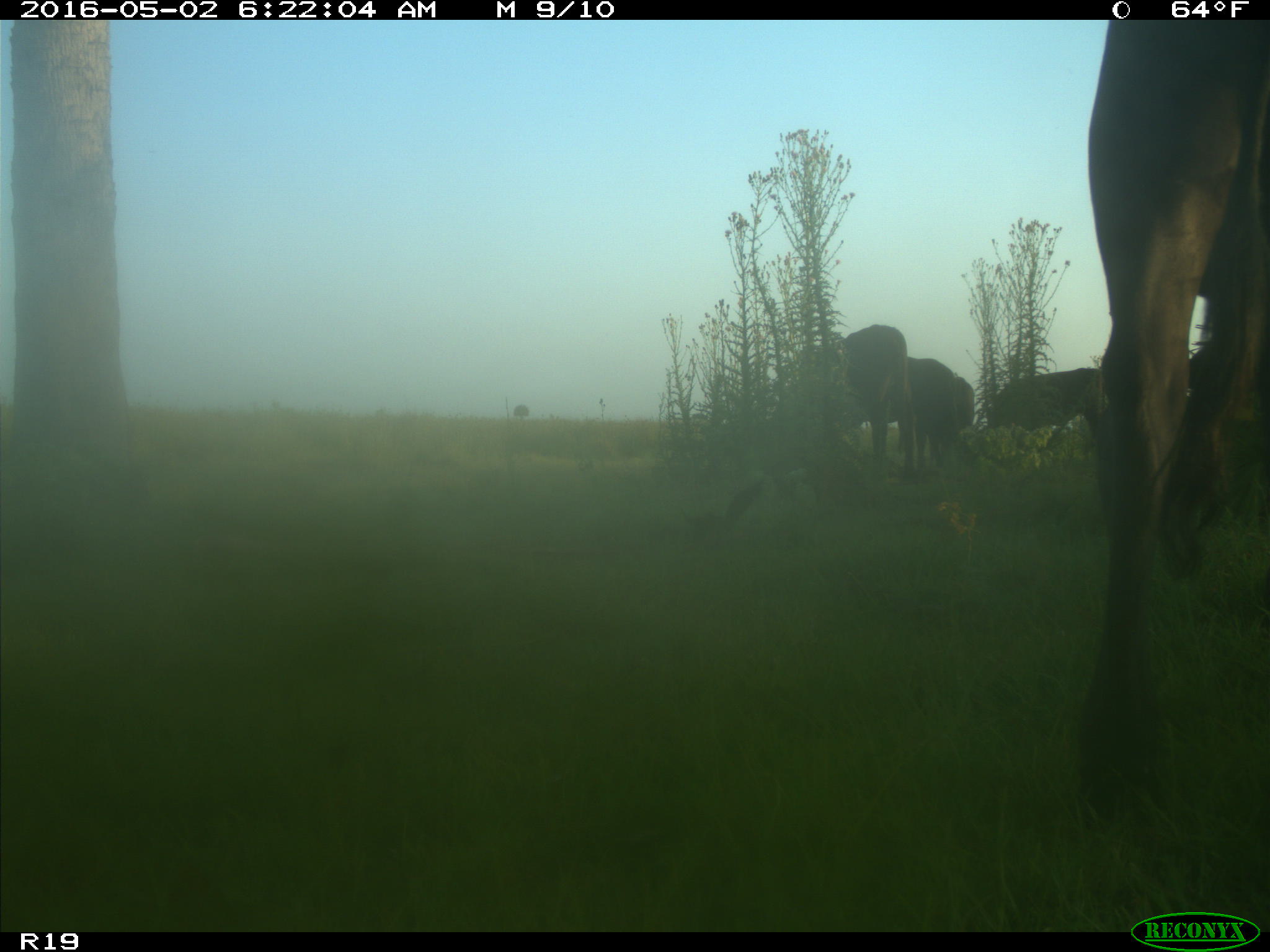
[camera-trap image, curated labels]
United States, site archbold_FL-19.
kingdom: Animalia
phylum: Chordata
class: Mammalia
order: Artiodactyla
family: Bovidae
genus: Bos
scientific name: Bos taurus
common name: domestic cow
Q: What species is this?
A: Bos taurus (domestic cow).